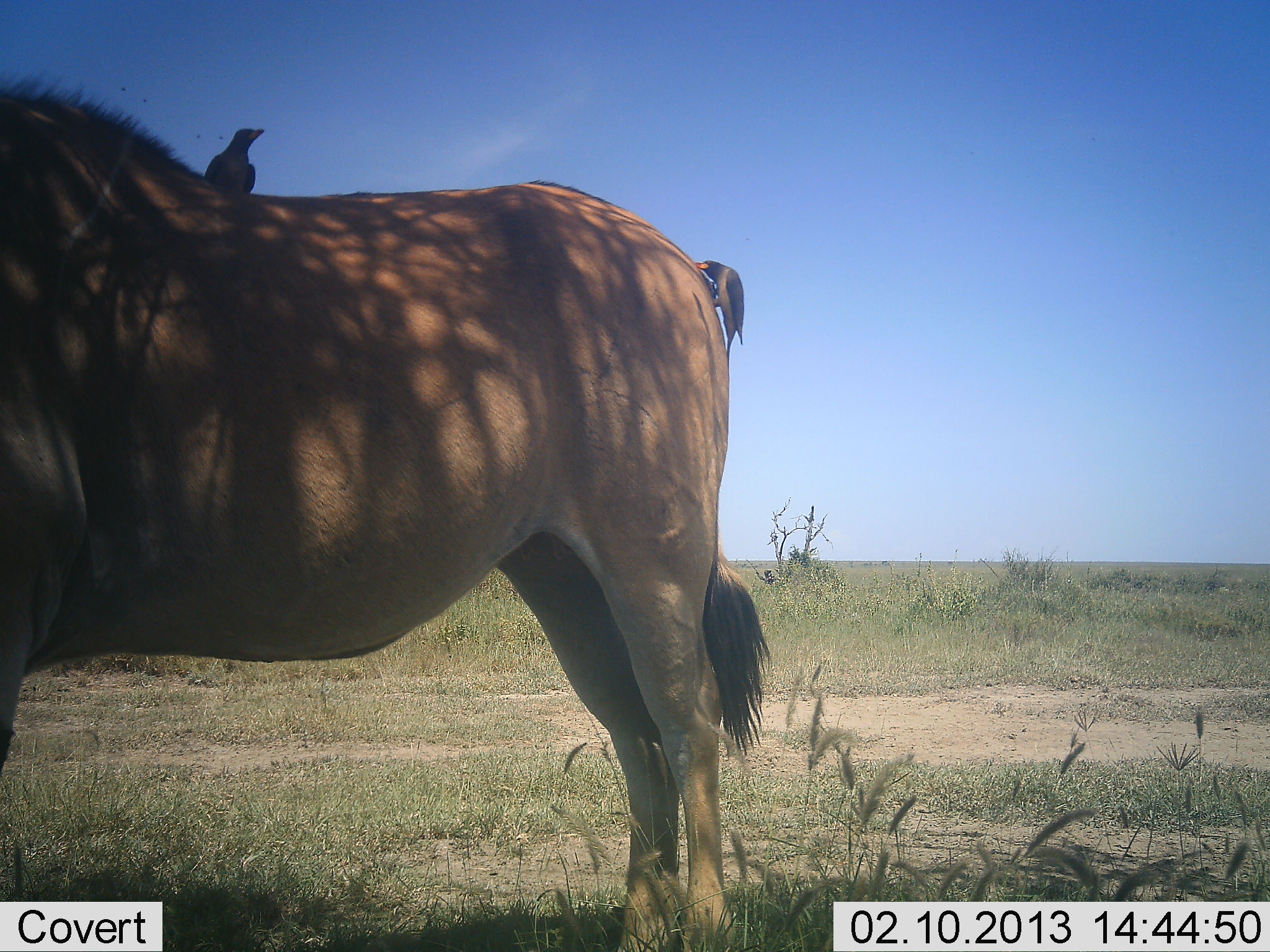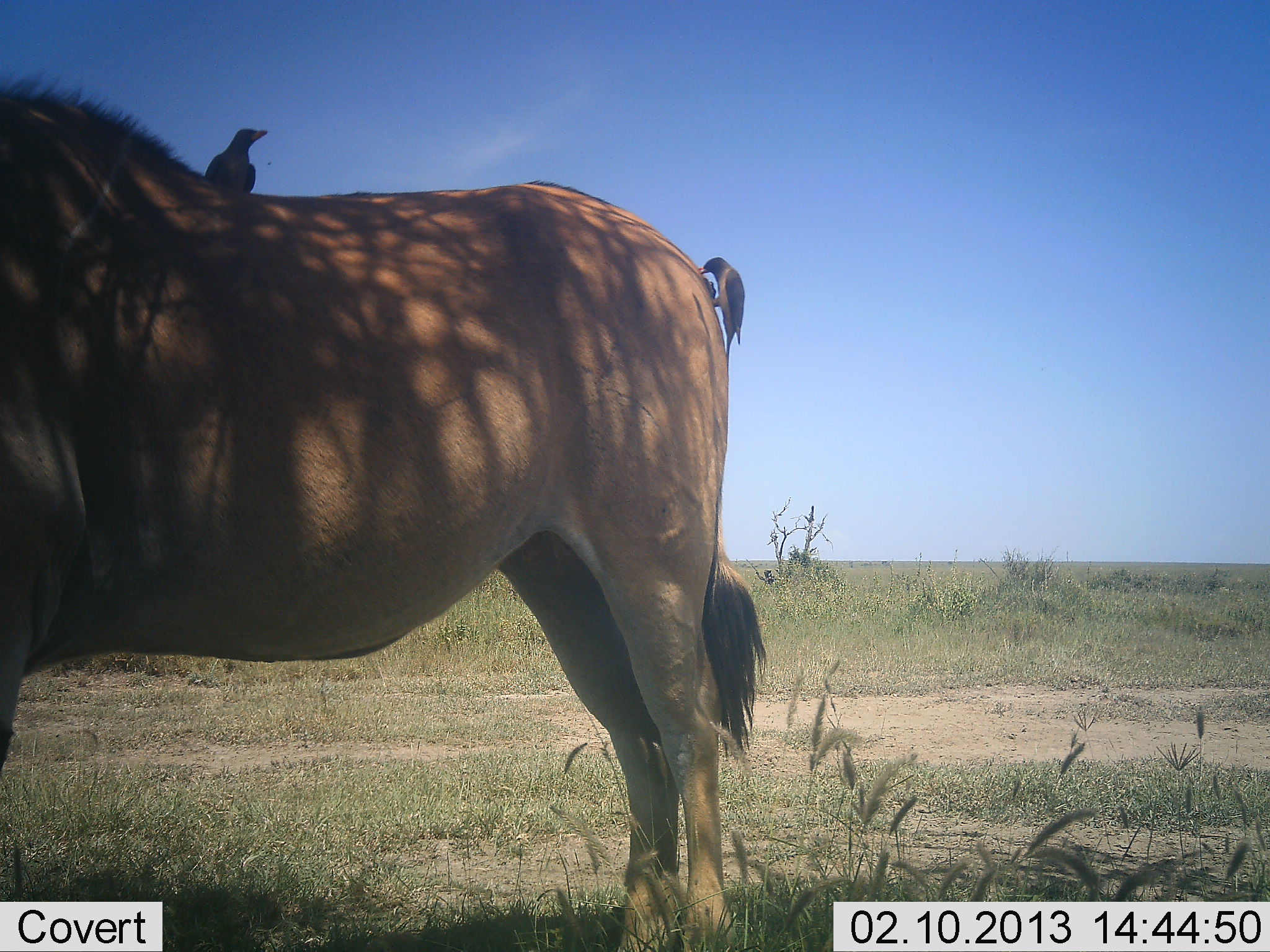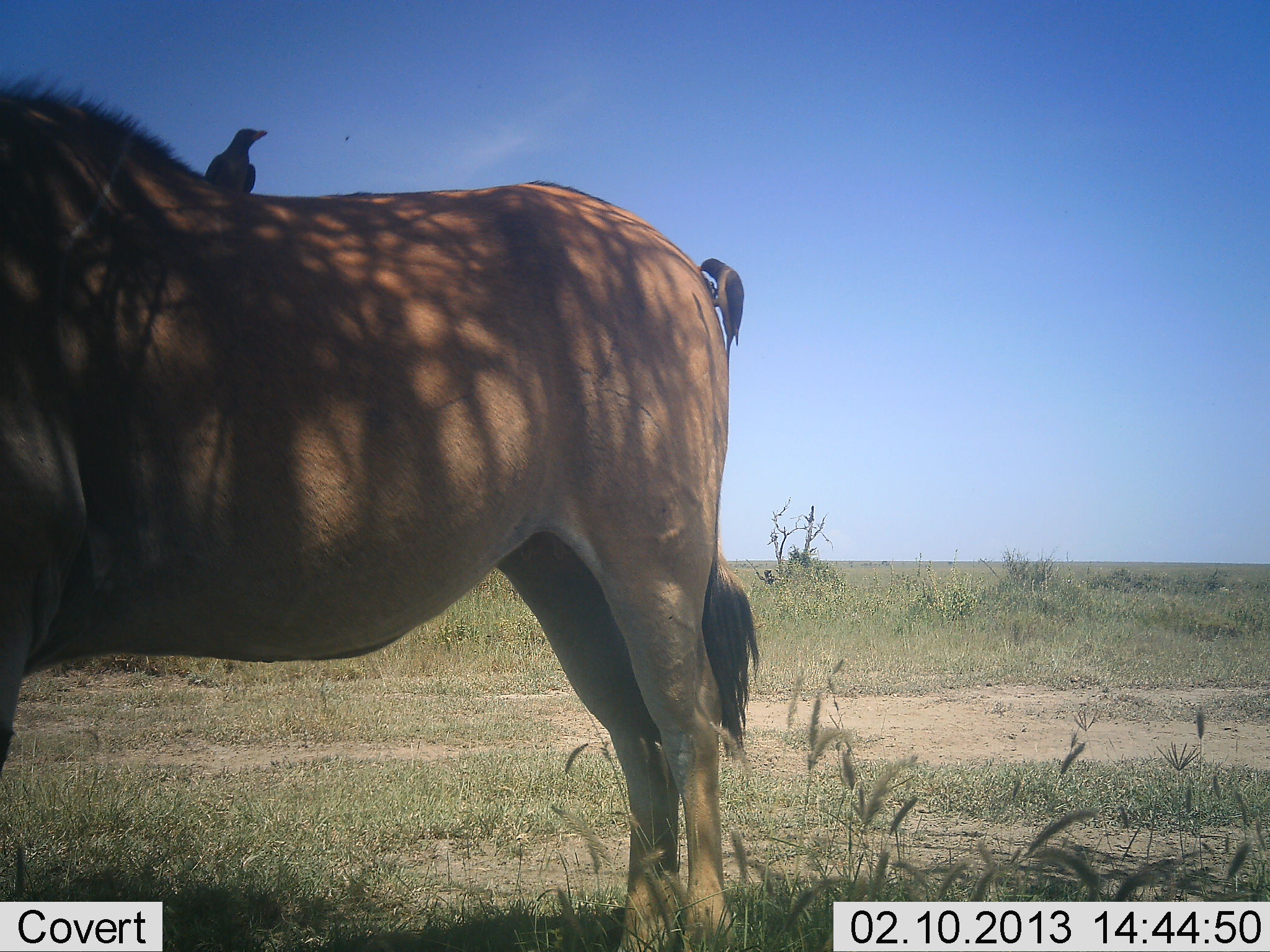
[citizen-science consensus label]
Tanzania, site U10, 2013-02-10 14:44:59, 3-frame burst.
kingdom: Animalia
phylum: Chordata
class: Mammalia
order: Artiodactyla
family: Bovidae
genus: Tragelaphus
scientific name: Tragelaphus oryx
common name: eland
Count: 1.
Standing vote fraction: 100%.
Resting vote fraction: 6%.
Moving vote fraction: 0%.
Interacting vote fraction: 0%.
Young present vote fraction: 0%.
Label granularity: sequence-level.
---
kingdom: Animalia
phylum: Chordata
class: Aves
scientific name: Aves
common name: bird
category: otherbird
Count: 2.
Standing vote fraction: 44%.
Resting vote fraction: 19%.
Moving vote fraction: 4%.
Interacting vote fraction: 19%.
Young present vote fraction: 0%.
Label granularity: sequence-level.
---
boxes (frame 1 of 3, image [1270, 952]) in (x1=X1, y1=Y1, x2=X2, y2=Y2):
animal: (x1=2, y1=62, x2=772, y2=952); (x1=197, y1=126, x2=264, y2=196)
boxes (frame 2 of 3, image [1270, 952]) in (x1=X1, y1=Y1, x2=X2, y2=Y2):
animal: (x1=2, y1=62, x2=774, y2=952); (x1=692, y1=257, x2=745, y2=365); (x1=197, y1=126, x2=264, y2=196)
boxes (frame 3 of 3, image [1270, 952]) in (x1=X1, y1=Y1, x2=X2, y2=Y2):
animal: (x1=2, y1=69, x2=763, y2=952); (x1=692, y1=257, x2=745, y2=365); (x1=205, y1=126, x2=272, y2=196)